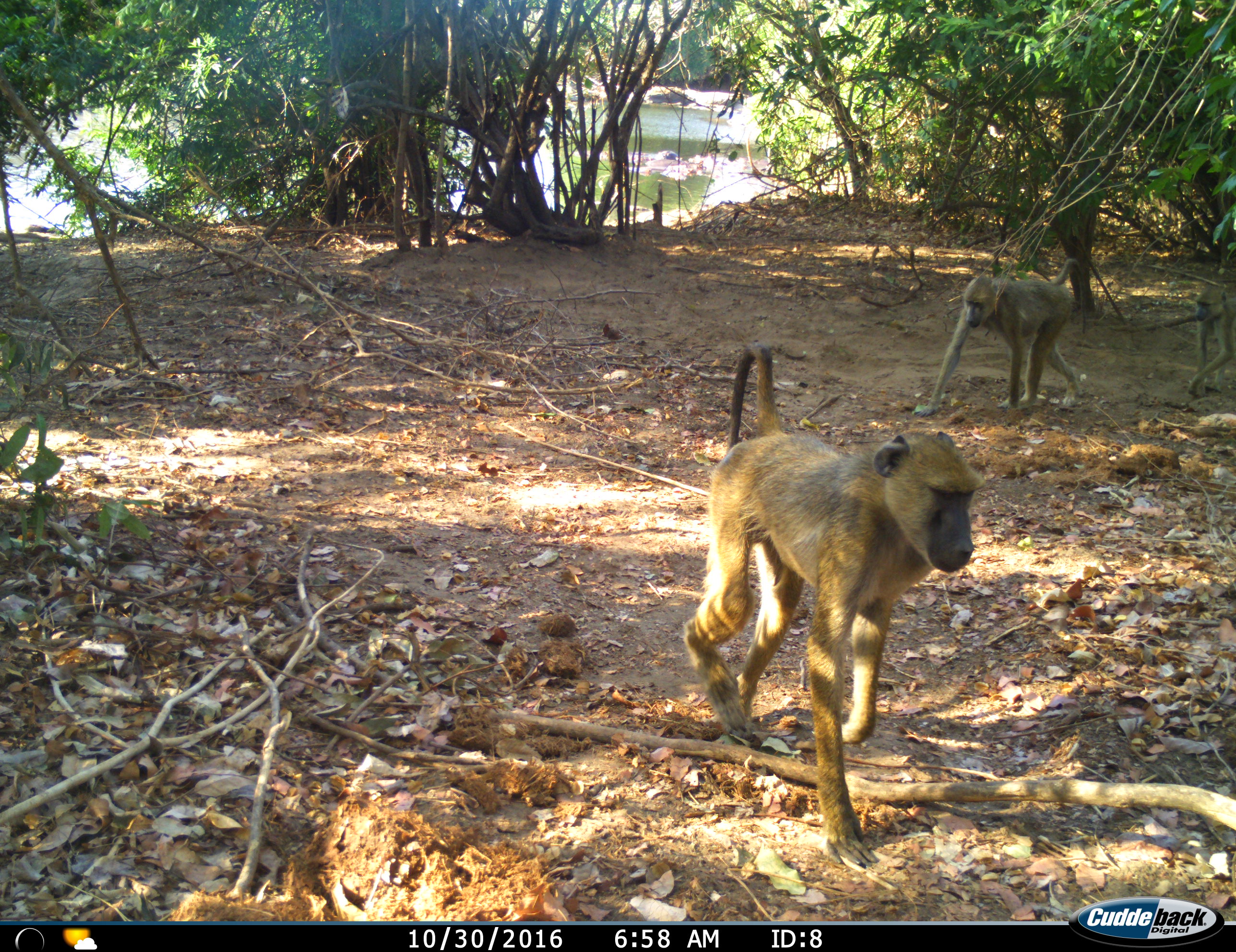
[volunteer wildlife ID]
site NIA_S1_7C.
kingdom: Animalia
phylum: Chordata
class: Mammalia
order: Primates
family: Cercopithecidae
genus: Papio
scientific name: Papio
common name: baboon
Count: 3.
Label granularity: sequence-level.